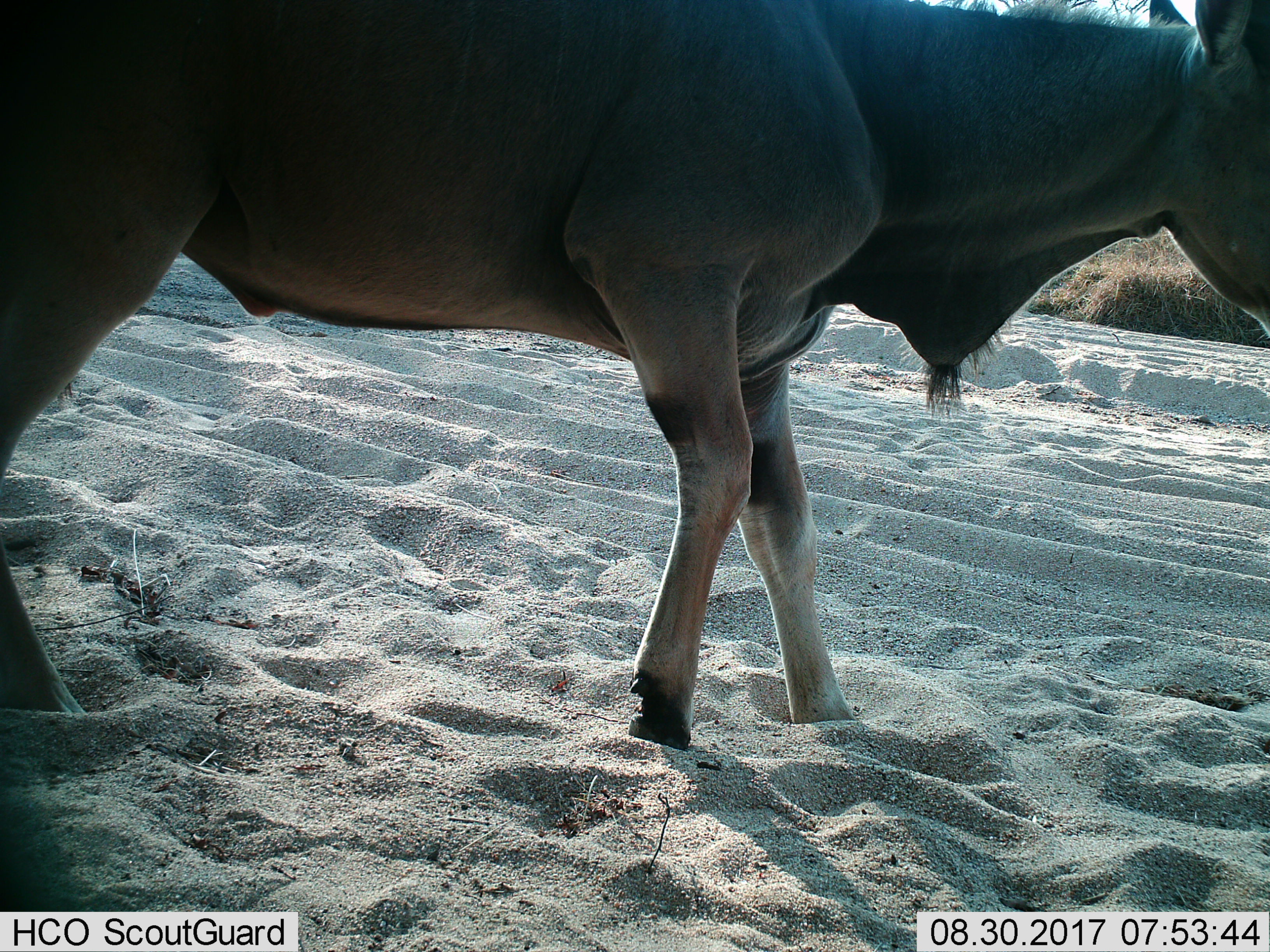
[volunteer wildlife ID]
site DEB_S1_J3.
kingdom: Animalia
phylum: Chordata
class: Mammalia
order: Artiodactyla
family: Bovidae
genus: Tragelaphus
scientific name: Tragelaphus oryx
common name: eland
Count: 1.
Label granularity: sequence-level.